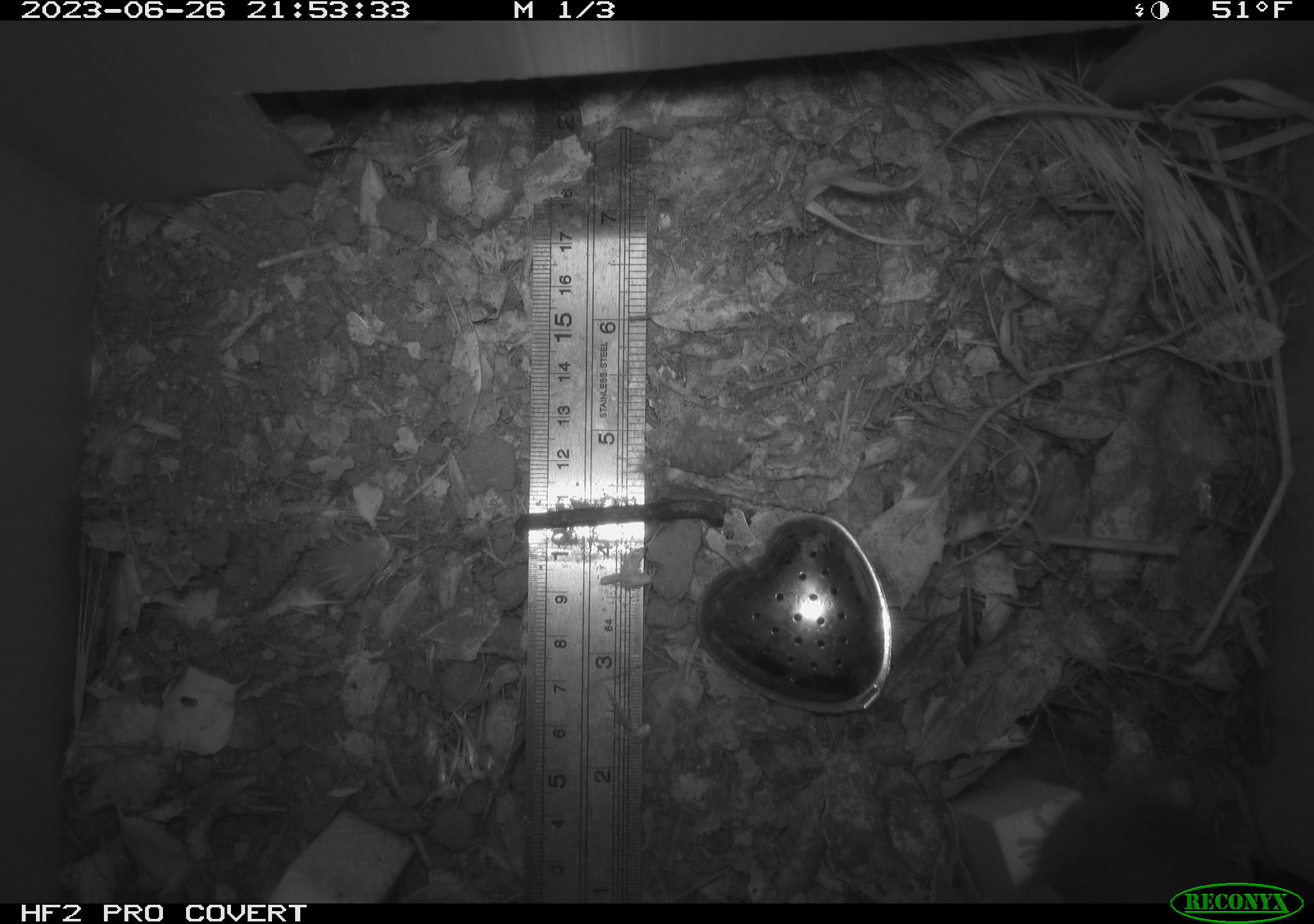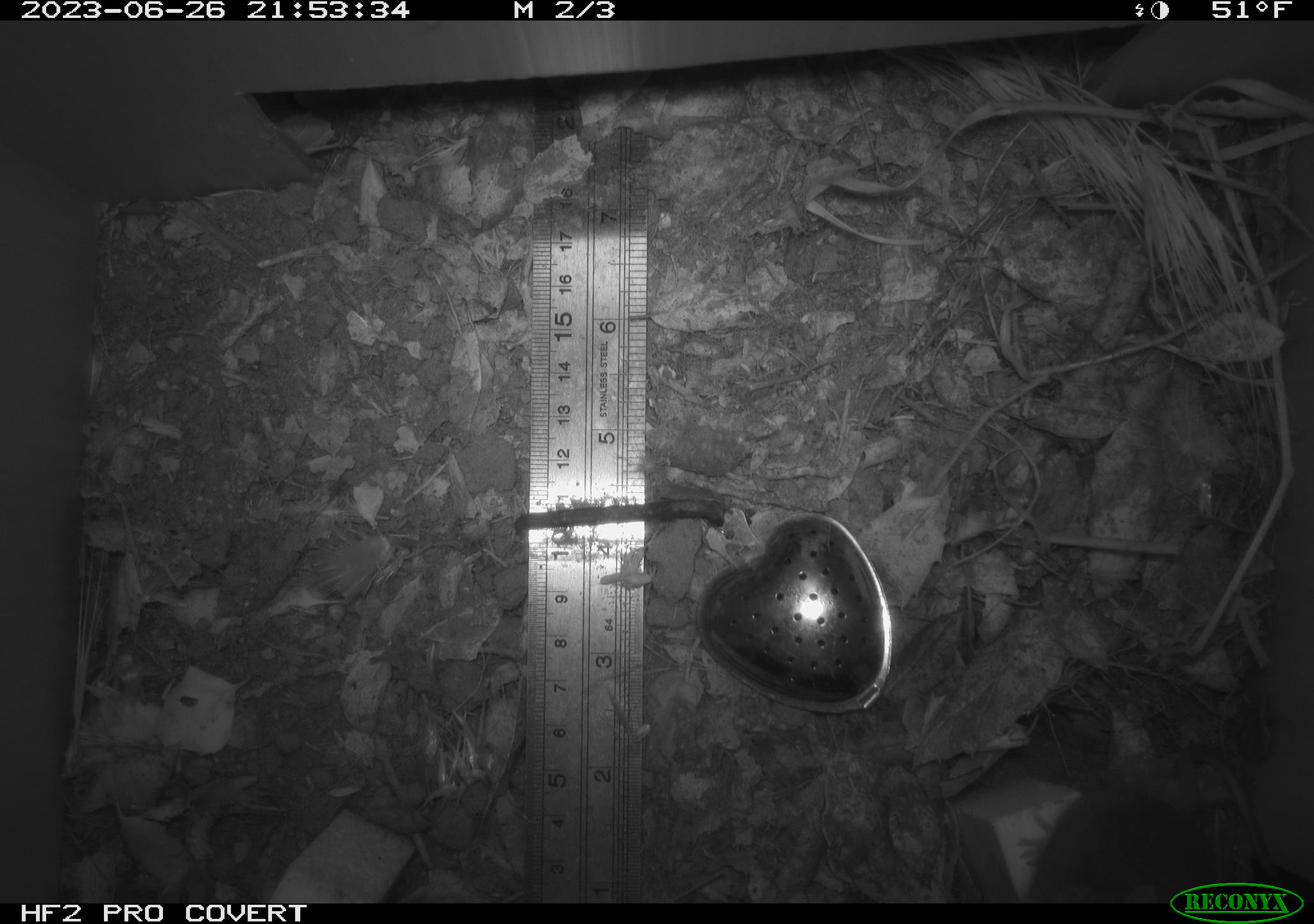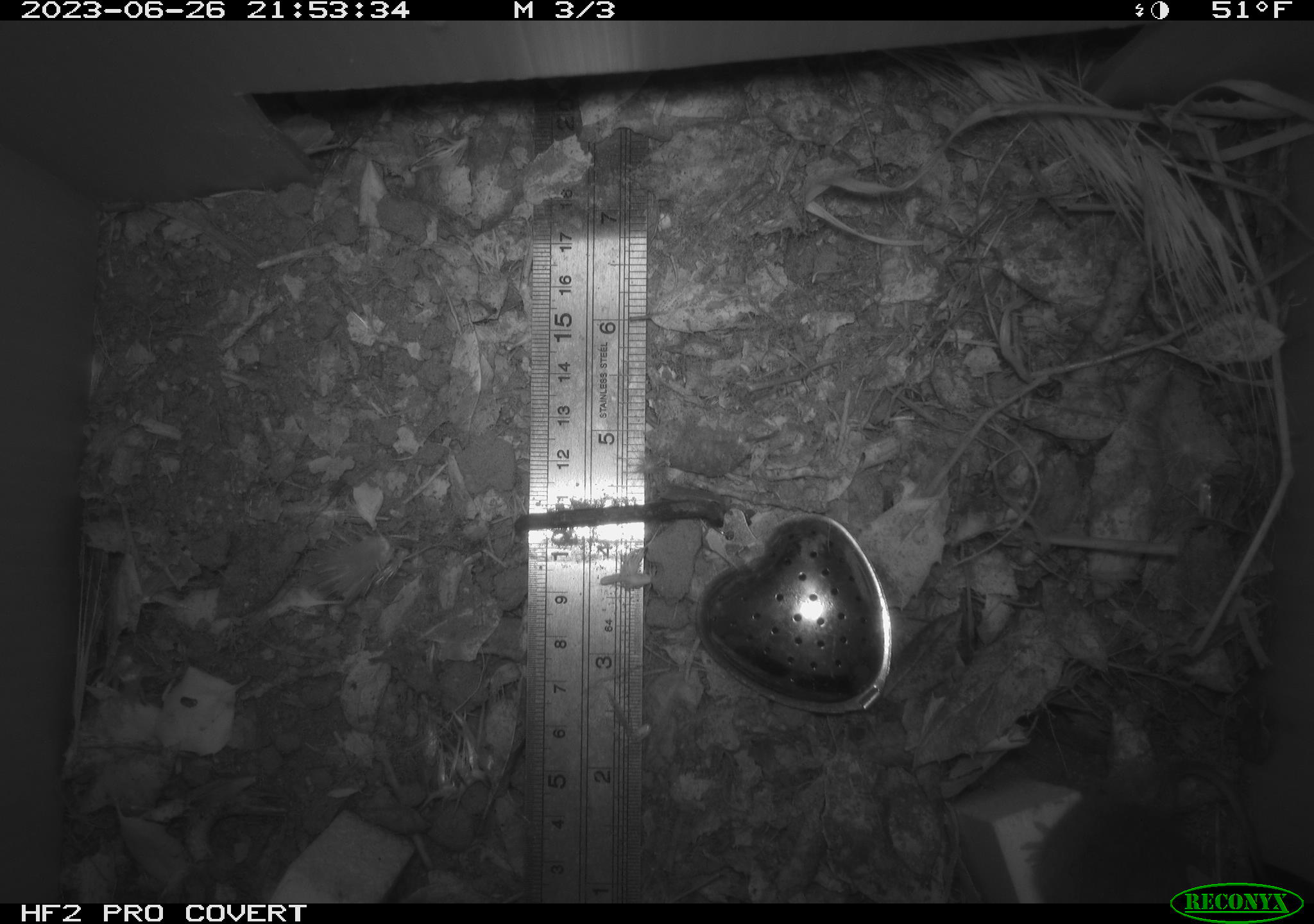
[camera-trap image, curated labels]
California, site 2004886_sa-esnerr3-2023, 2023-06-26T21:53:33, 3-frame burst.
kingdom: Animalia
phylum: Chordata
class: Mammalia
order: Rodentia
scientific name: Rodentia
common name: mouse species